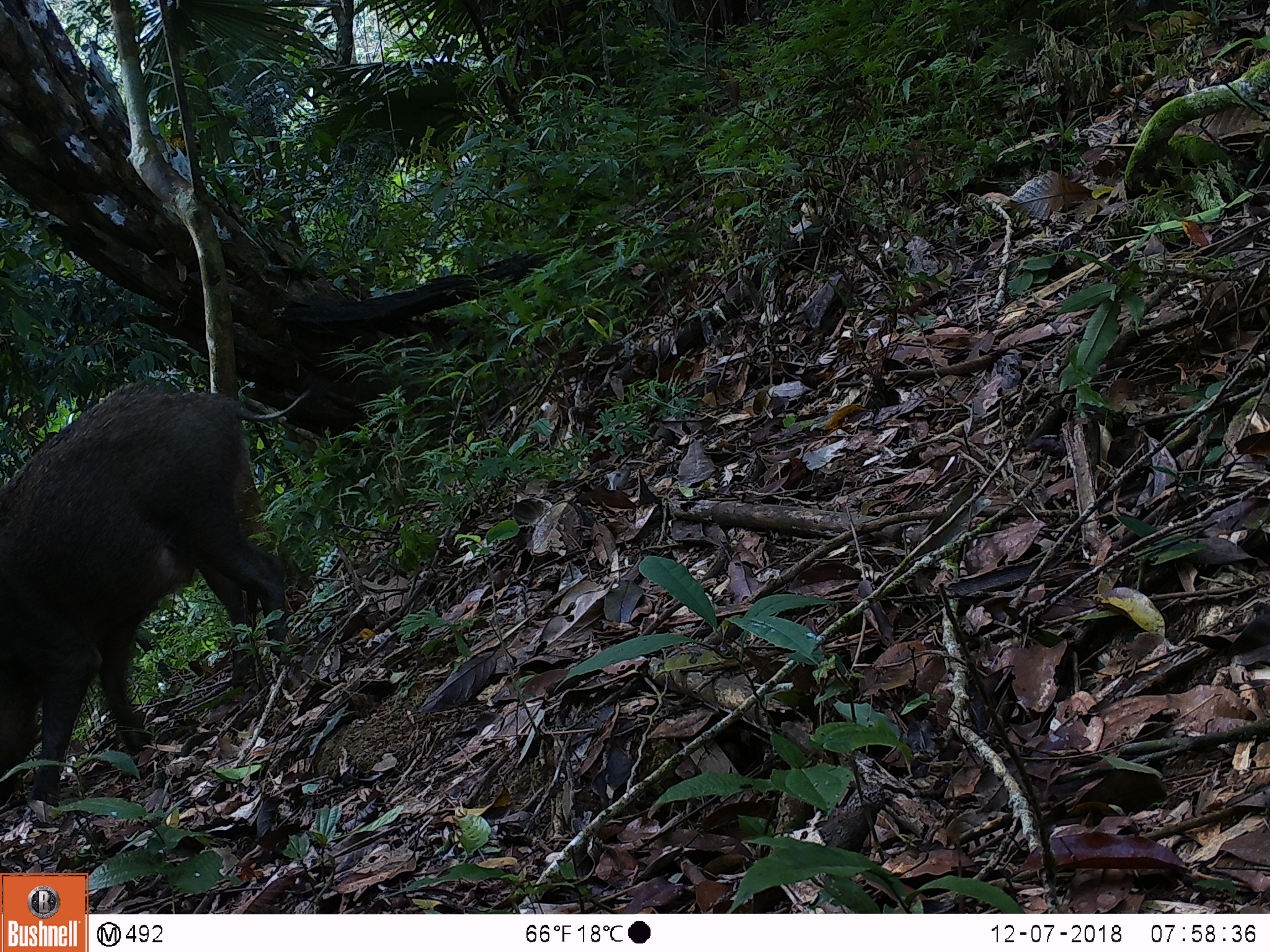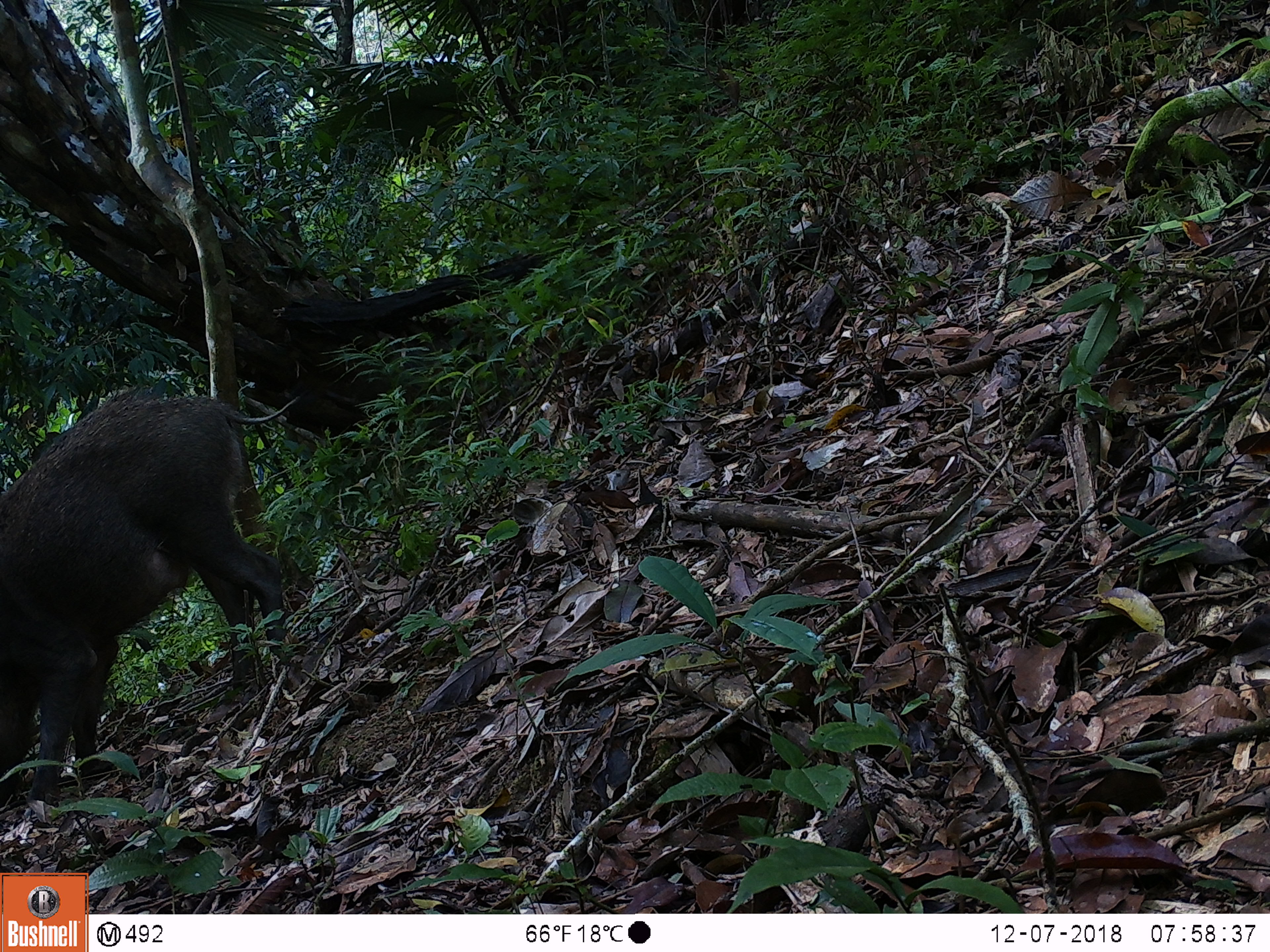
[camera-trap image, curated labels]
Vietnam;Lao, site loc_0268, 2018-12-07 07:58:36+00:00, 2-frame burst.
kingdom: Animalia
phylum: Chordata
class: Mammalia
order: Artiodactyla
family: Suidae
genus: Sus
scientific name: Sus scrofa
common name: eurasian wild pig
Eurasian wild pig (Sus scrofa). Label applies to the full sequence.